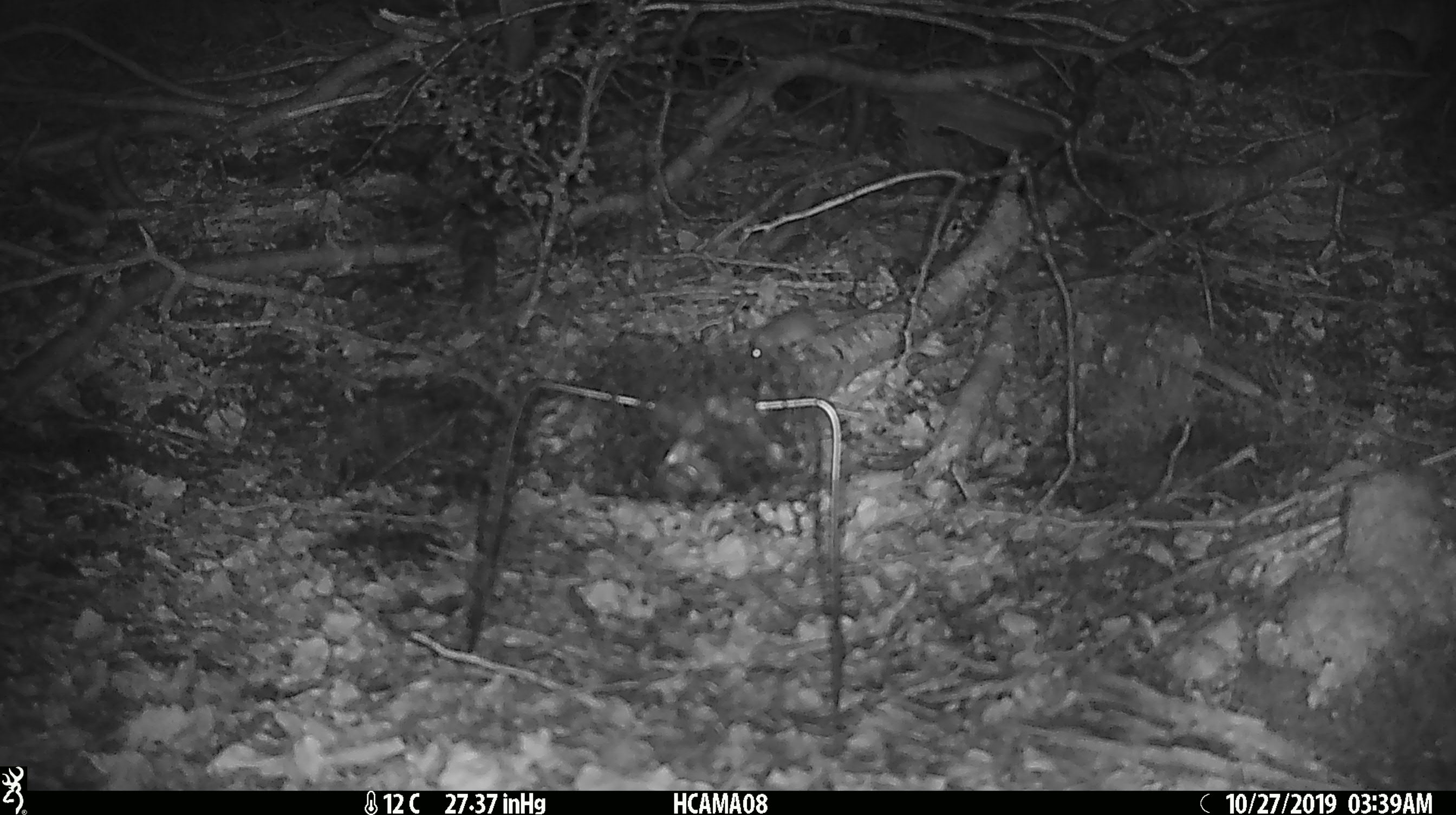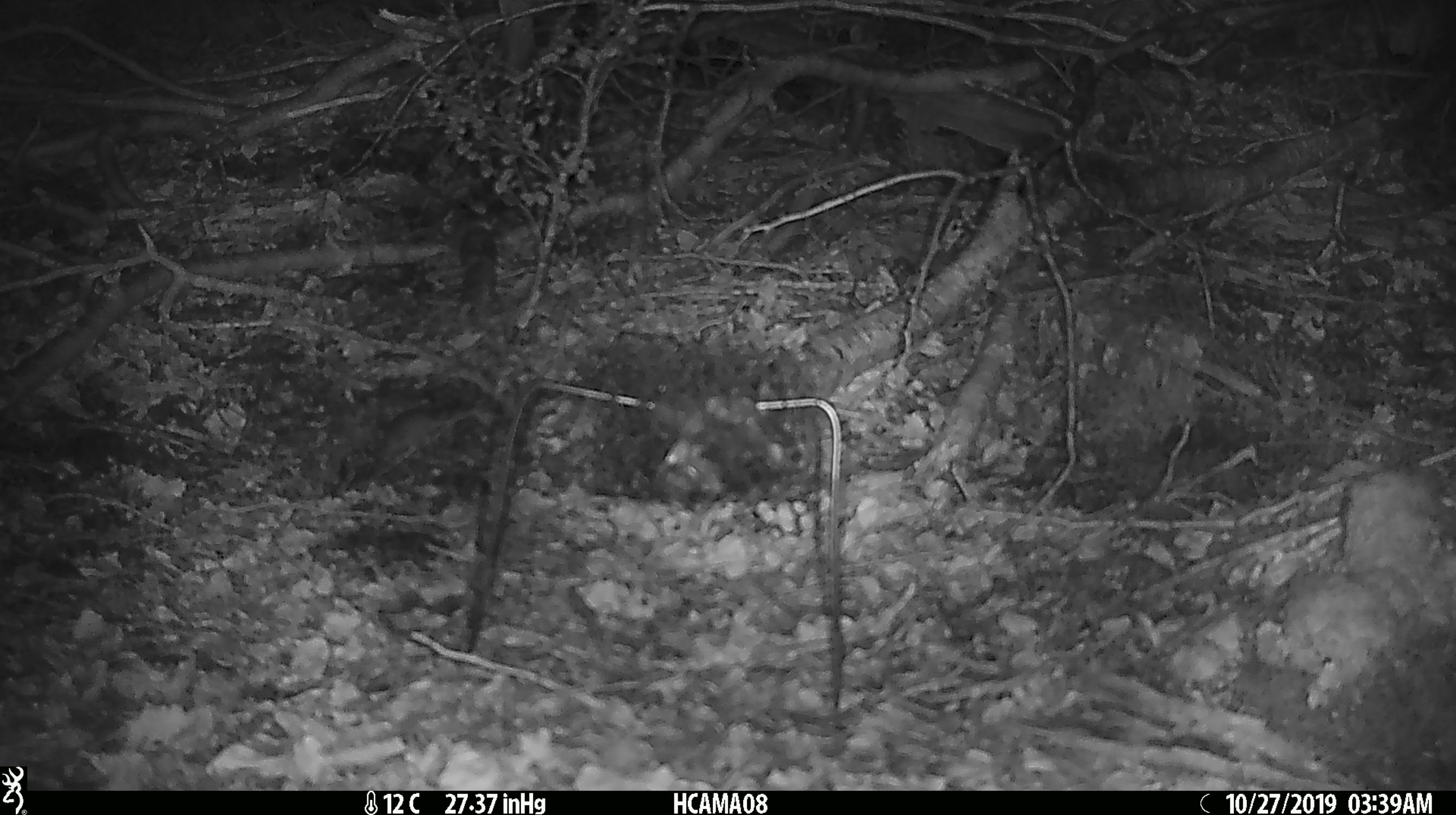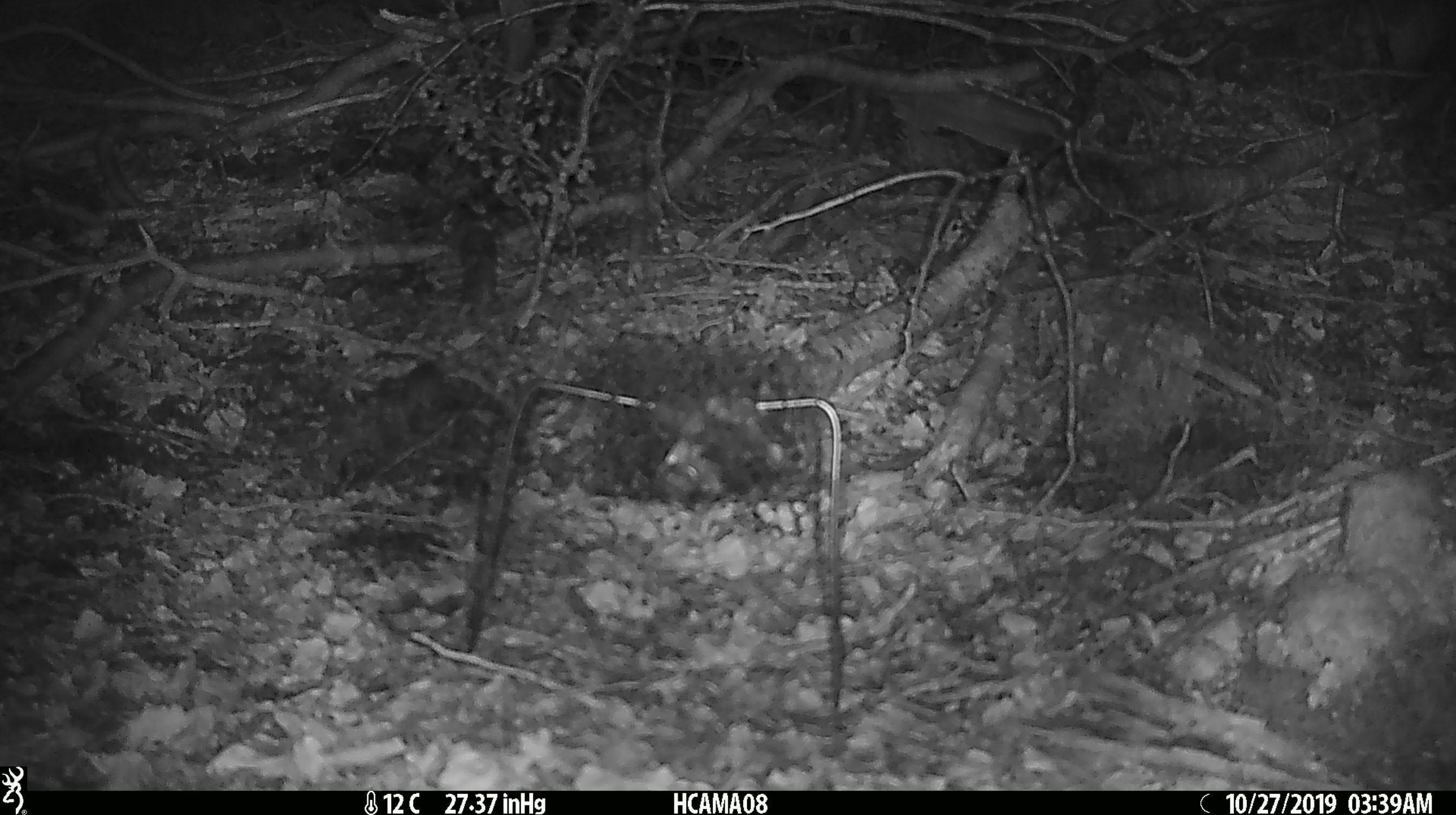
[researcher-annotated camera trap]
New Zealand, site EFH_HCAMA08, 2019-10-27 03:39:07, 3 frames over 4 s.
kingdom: Animalia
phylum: Chordata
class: Mammalia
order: Rodentia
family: Muridae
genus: Mus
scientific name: Mus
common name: mouse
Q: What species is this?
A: Mouse (Mus).